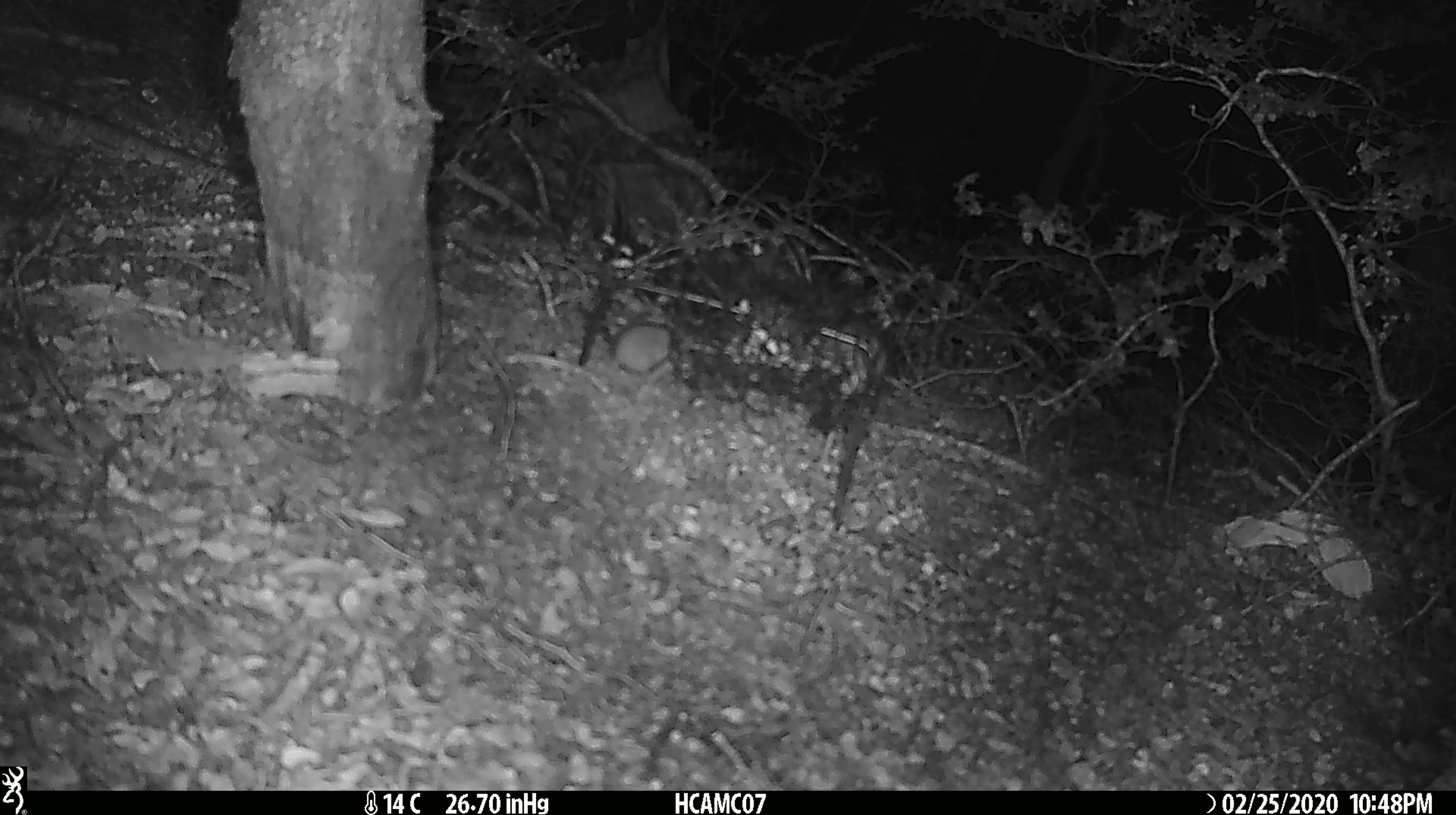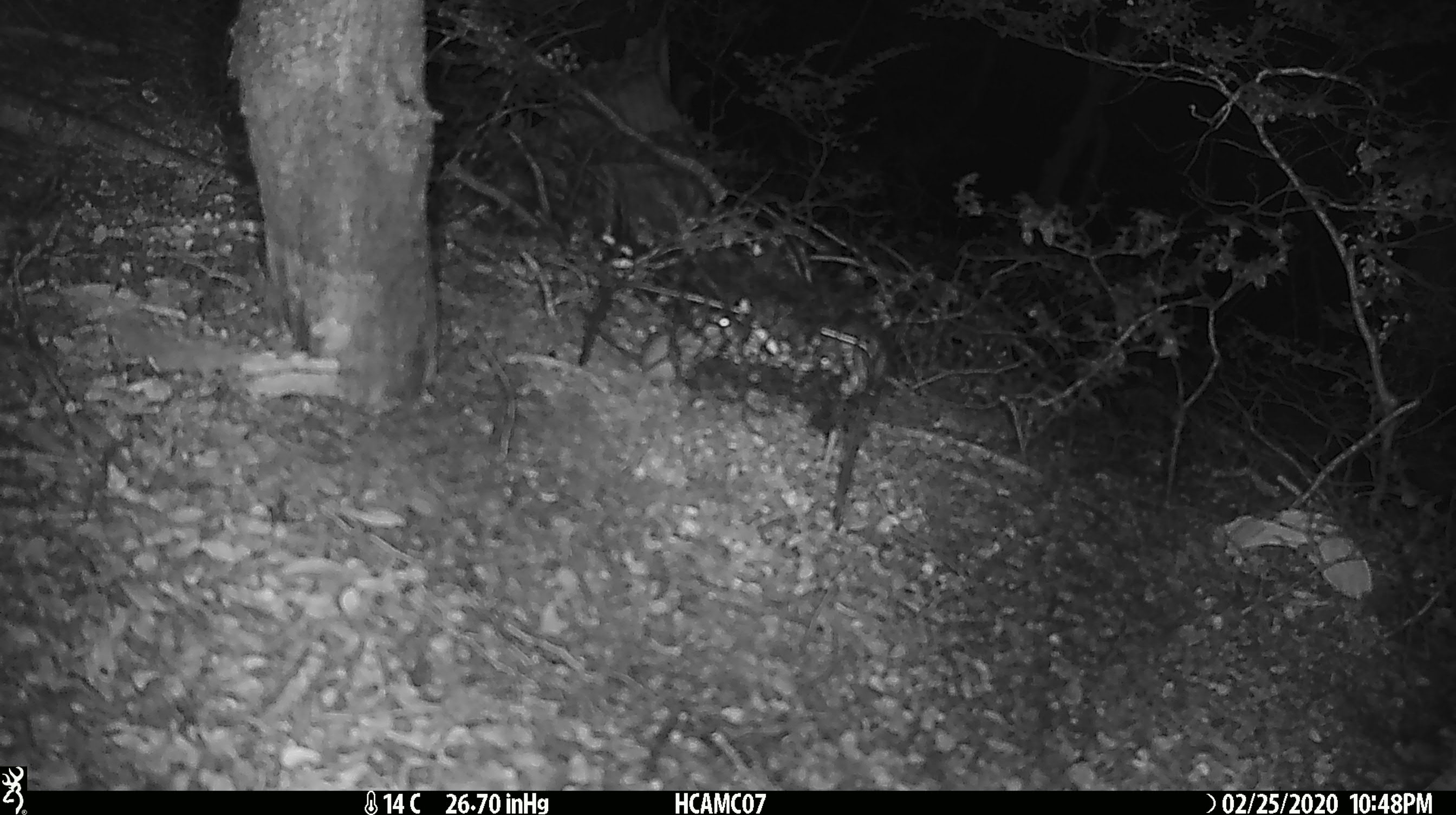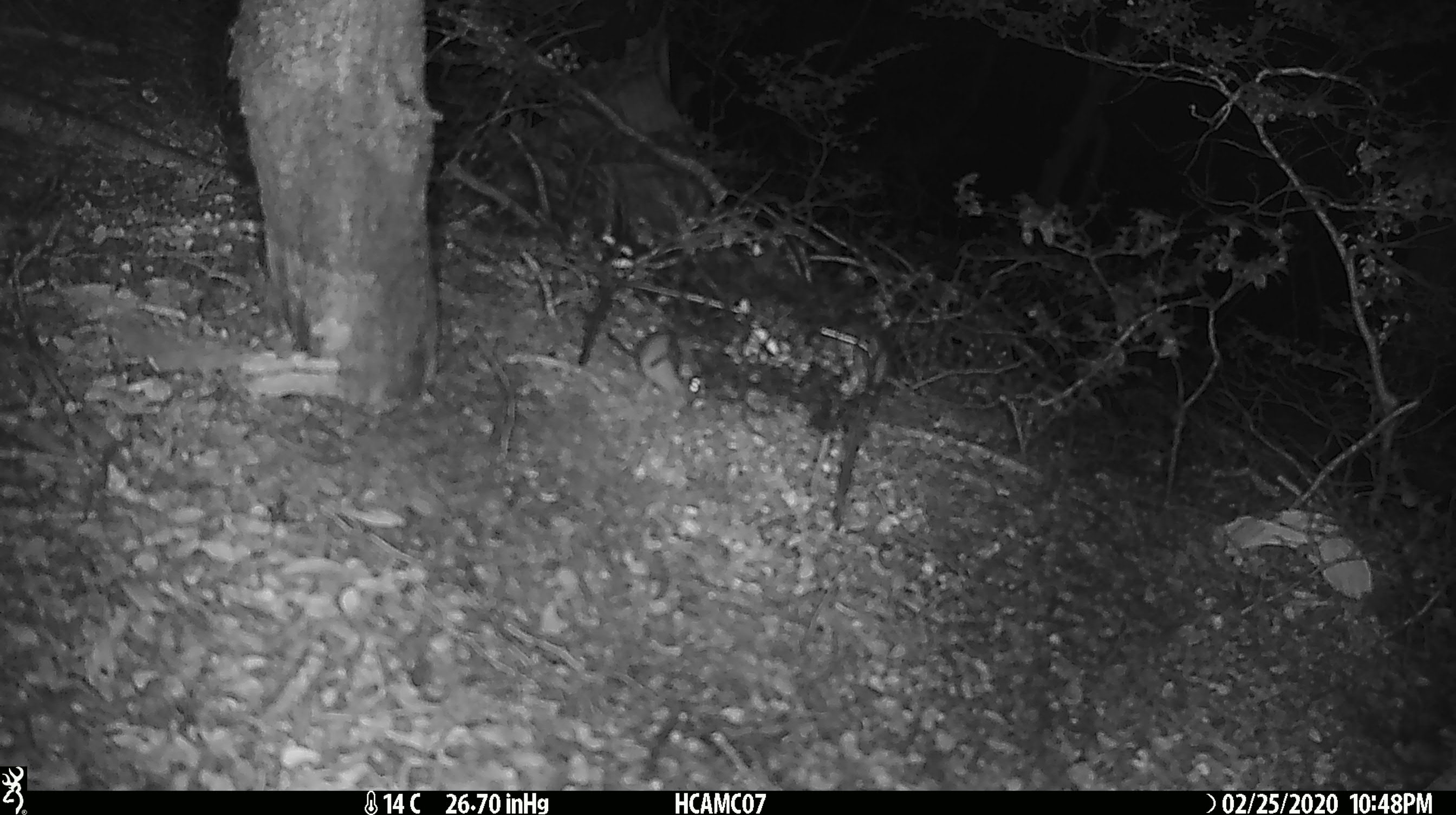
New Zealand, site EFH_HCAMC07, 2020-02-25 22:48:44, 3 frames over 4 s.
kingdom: Animalia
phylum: Chordata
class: Mammalia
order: Rodentia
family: Muridae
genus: Mus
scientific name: Mus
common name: mouse